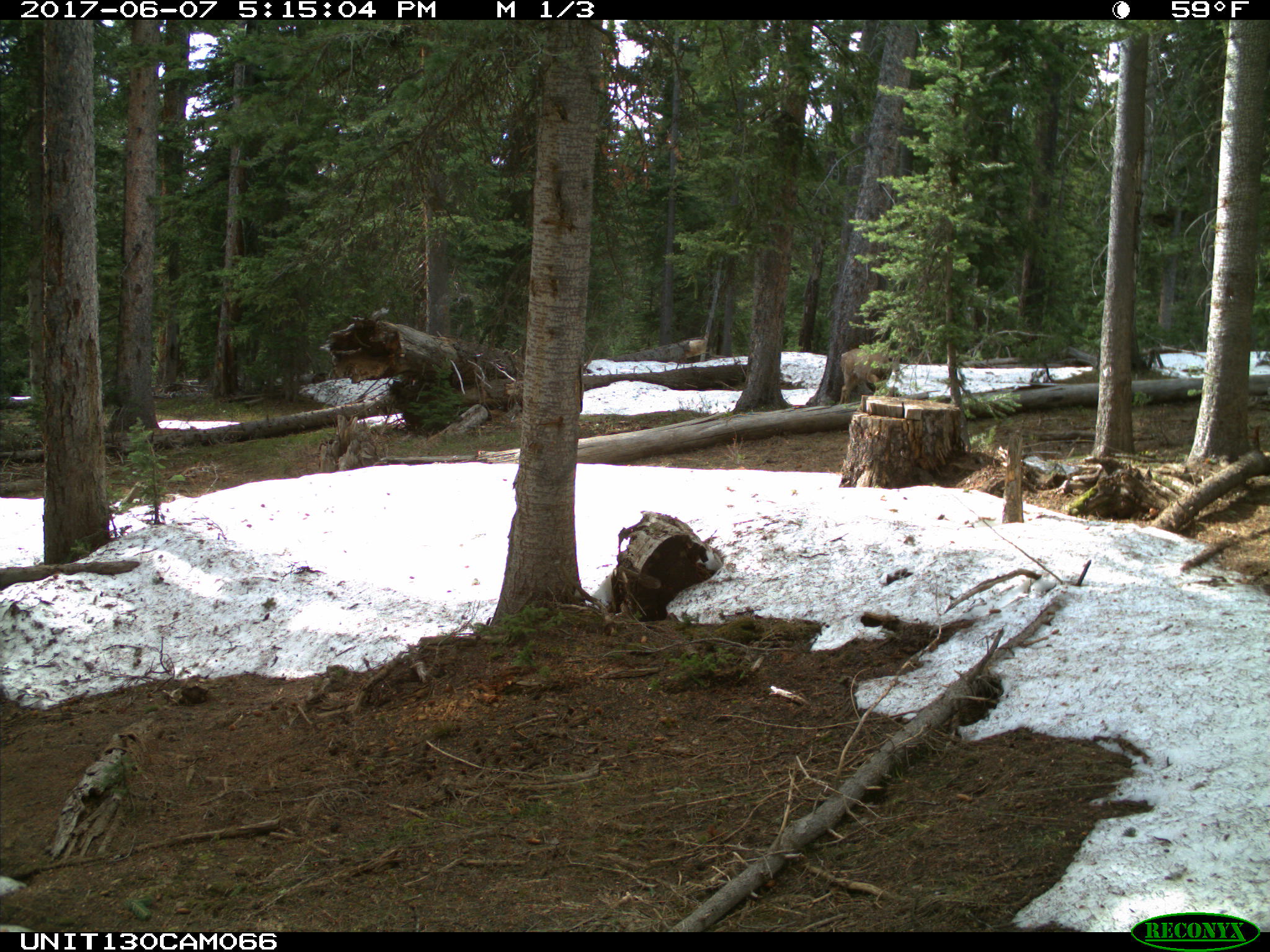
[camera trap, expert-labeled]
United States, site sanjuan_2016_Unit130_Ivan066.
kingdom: Animalia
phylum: Chordata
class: Mammalia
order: Artiodactyla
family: Cervidae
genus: Odocoileus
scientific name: Odocoileus hemionus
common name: mule deer